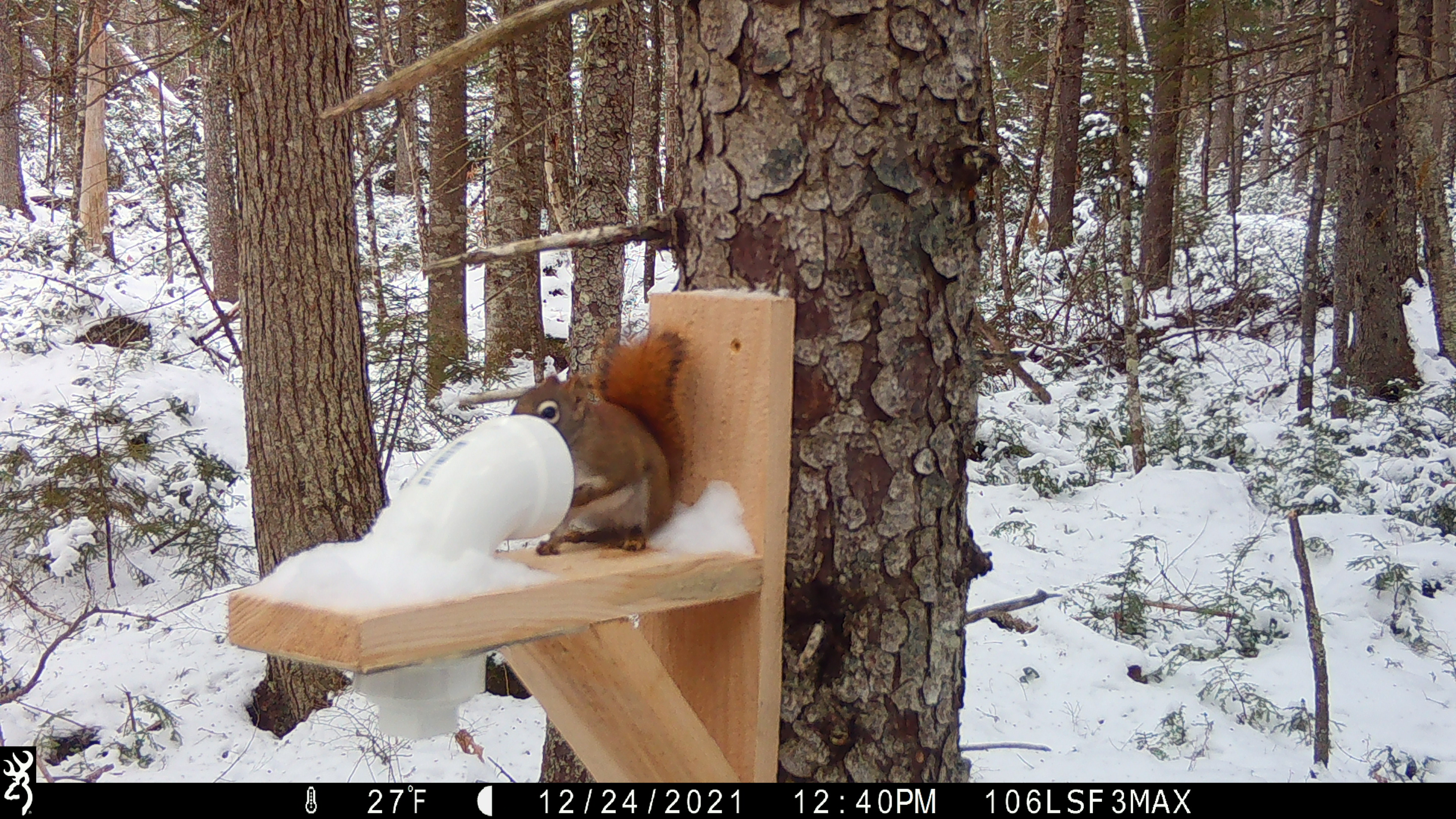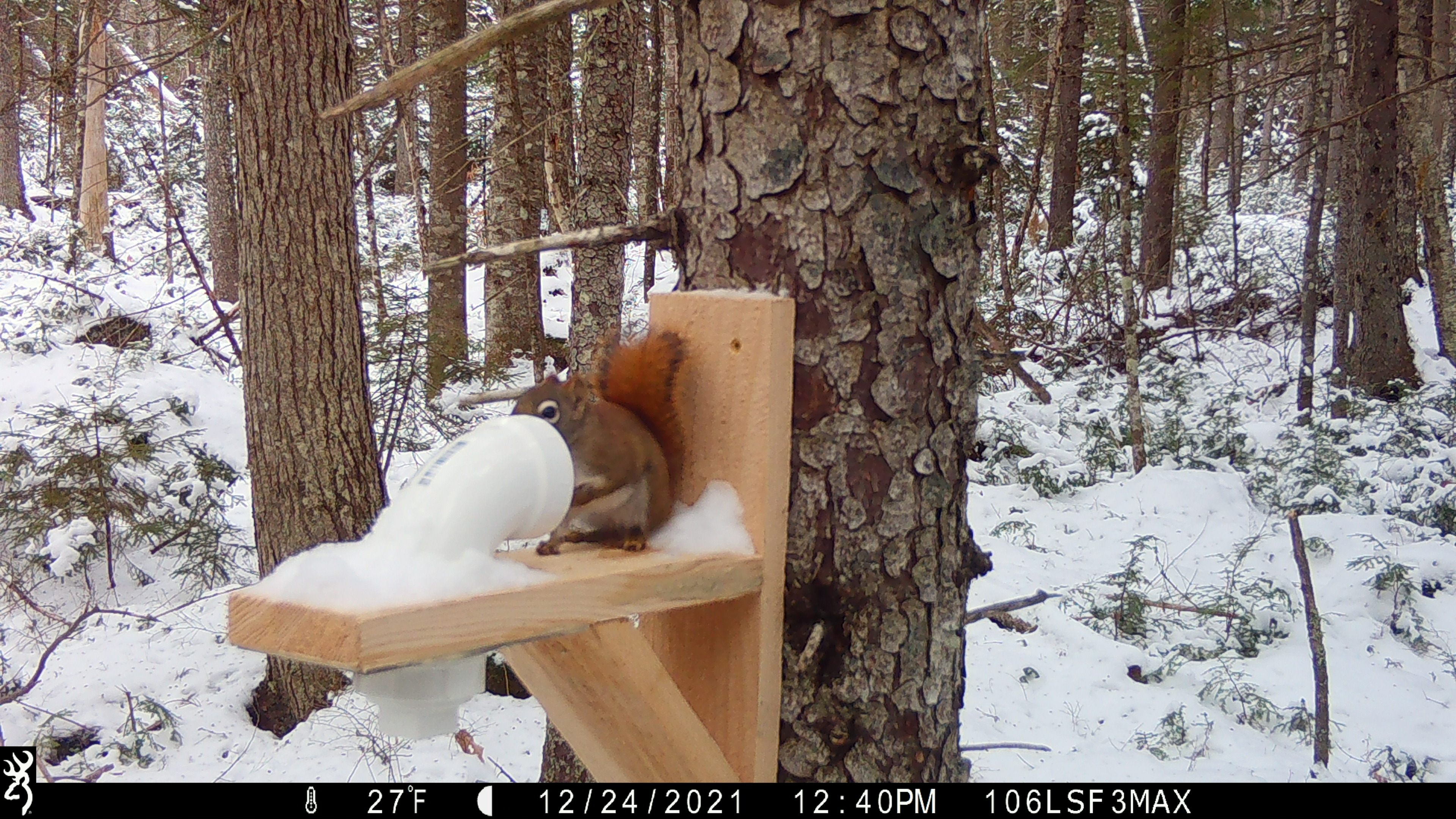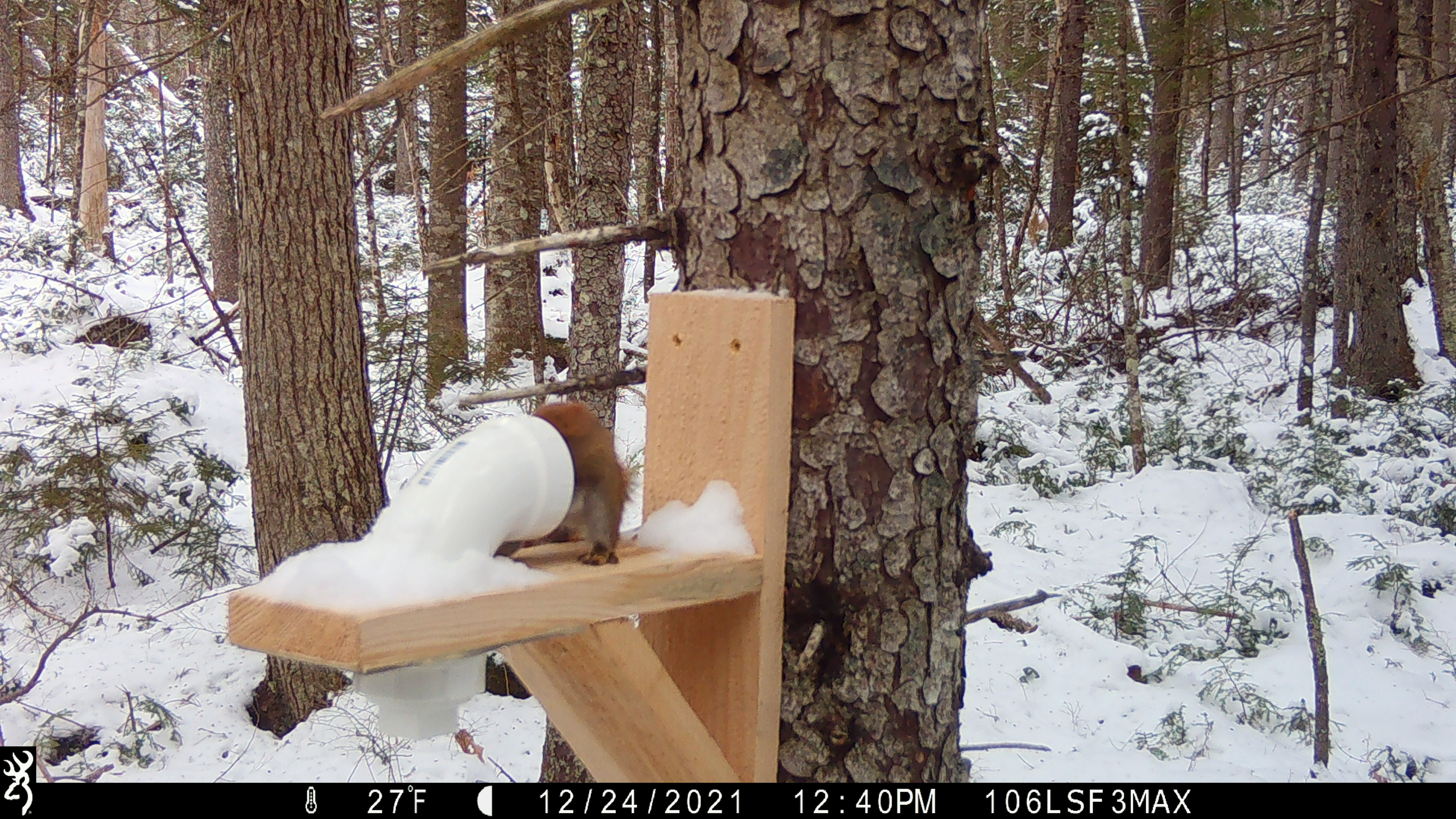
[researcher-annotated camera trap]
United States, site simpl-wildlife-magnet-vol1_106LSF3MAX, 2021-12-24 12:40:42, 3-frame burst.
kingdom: Animalia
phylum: Chordata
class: Mammalia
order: Rodentia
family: Sciuridae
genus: Tamiasciurus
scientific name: Tamiasciurus hudsonicus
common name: red squirrel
Red squirrel (Tamiasciurus hudsonicus).